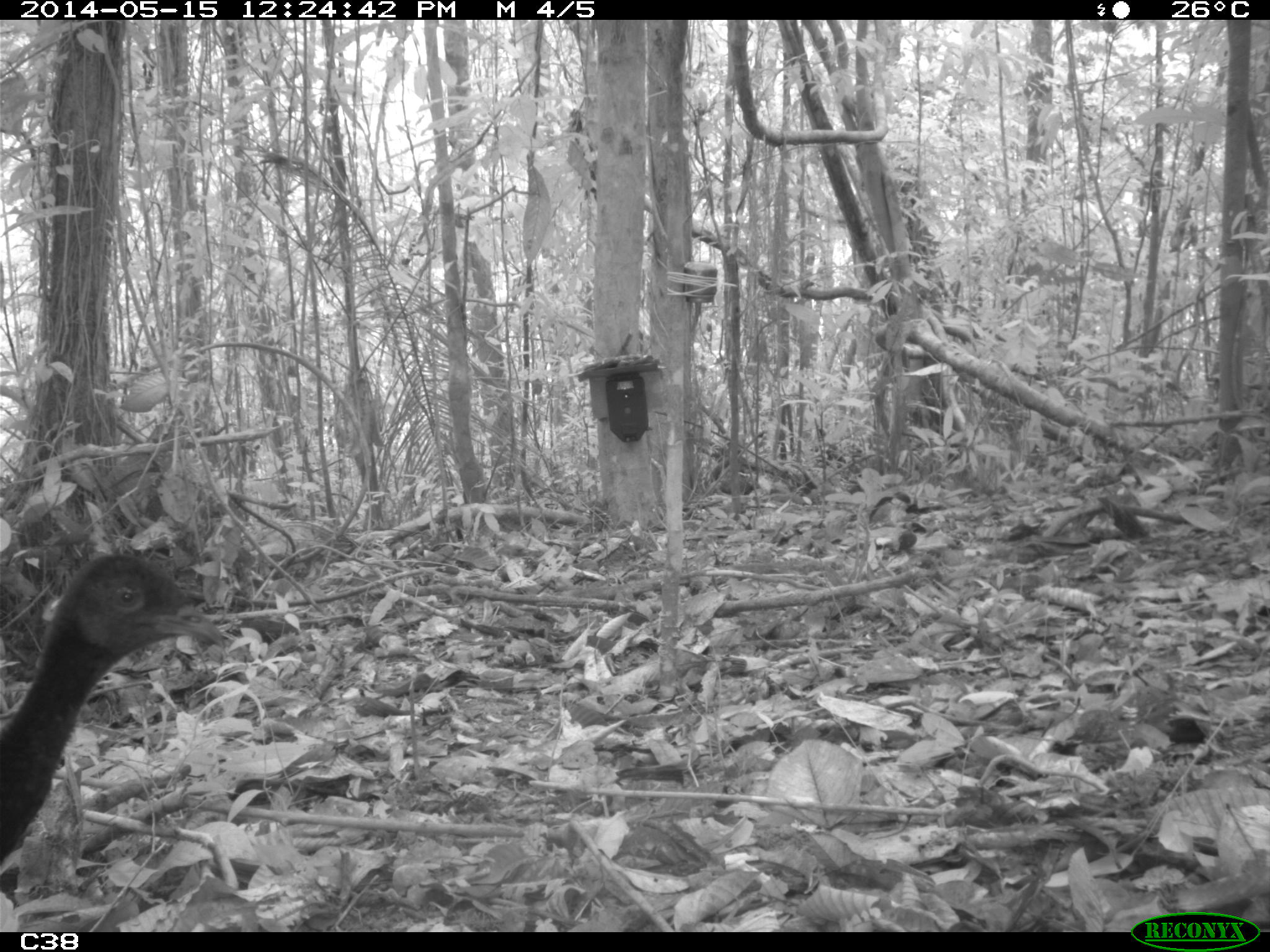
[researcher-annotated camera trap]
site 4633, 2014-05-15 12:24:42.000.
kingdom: Animalia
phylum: Chordata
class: Aves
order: Gruiformes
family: Psophiidae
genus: Psophia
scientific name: Psophia crepitans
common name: gray-winged trumpeter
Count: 6.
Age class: adult.